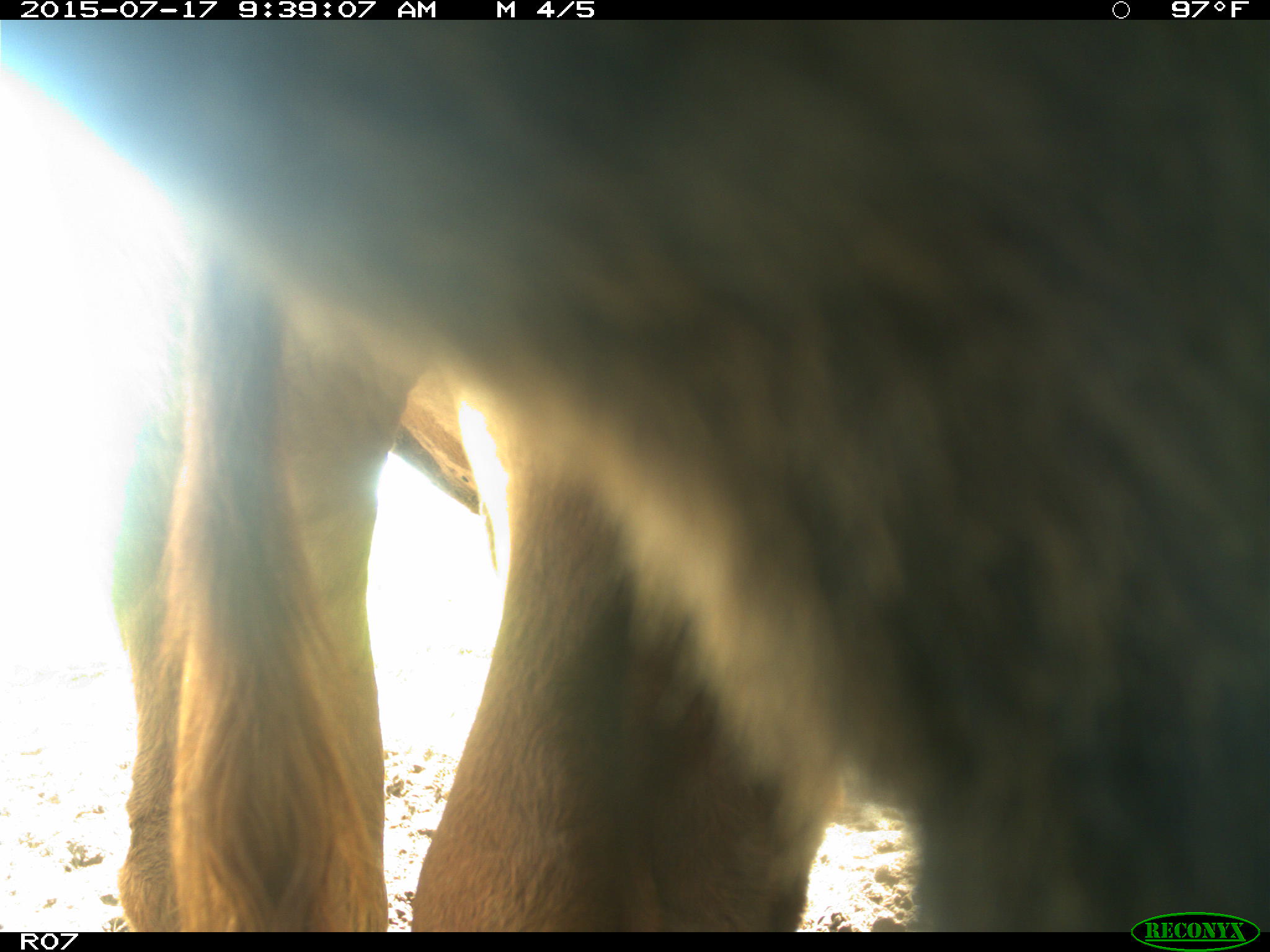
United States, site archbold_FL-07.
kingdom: Animalia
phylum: Chordata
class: Mammalia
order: Artiodactyla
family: Bovidae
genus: Bos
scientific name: Bos taurus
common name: domestic cow